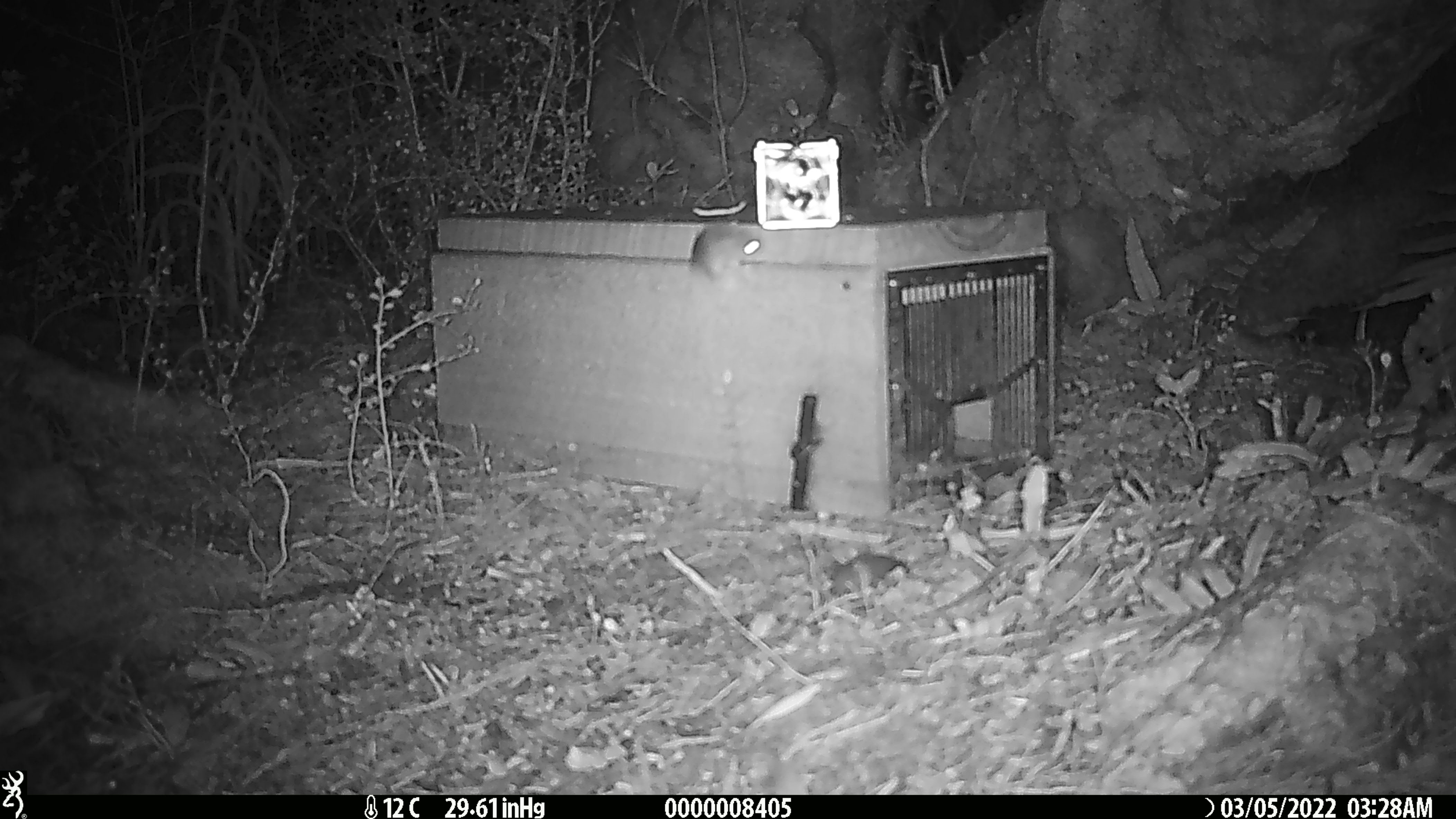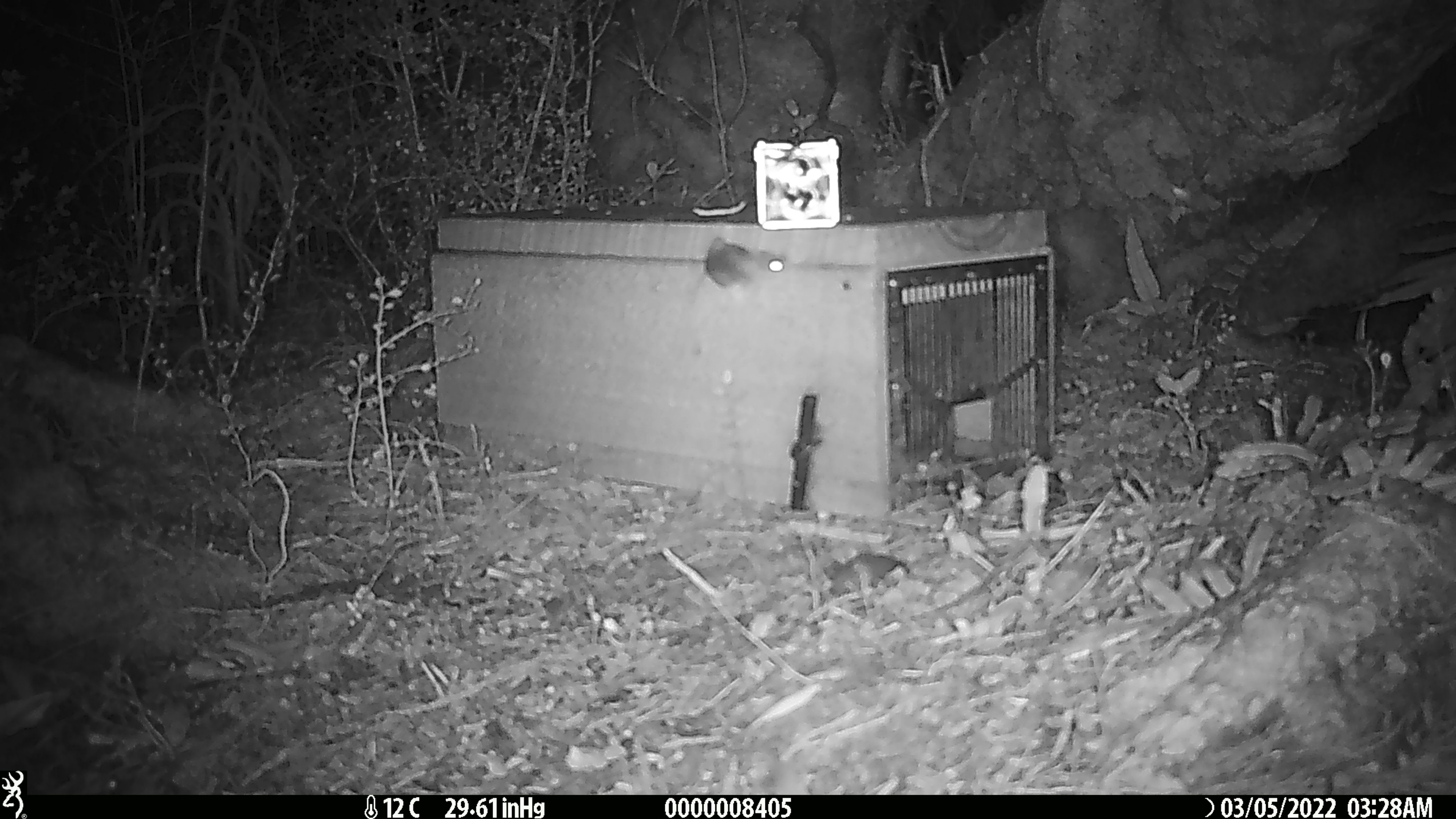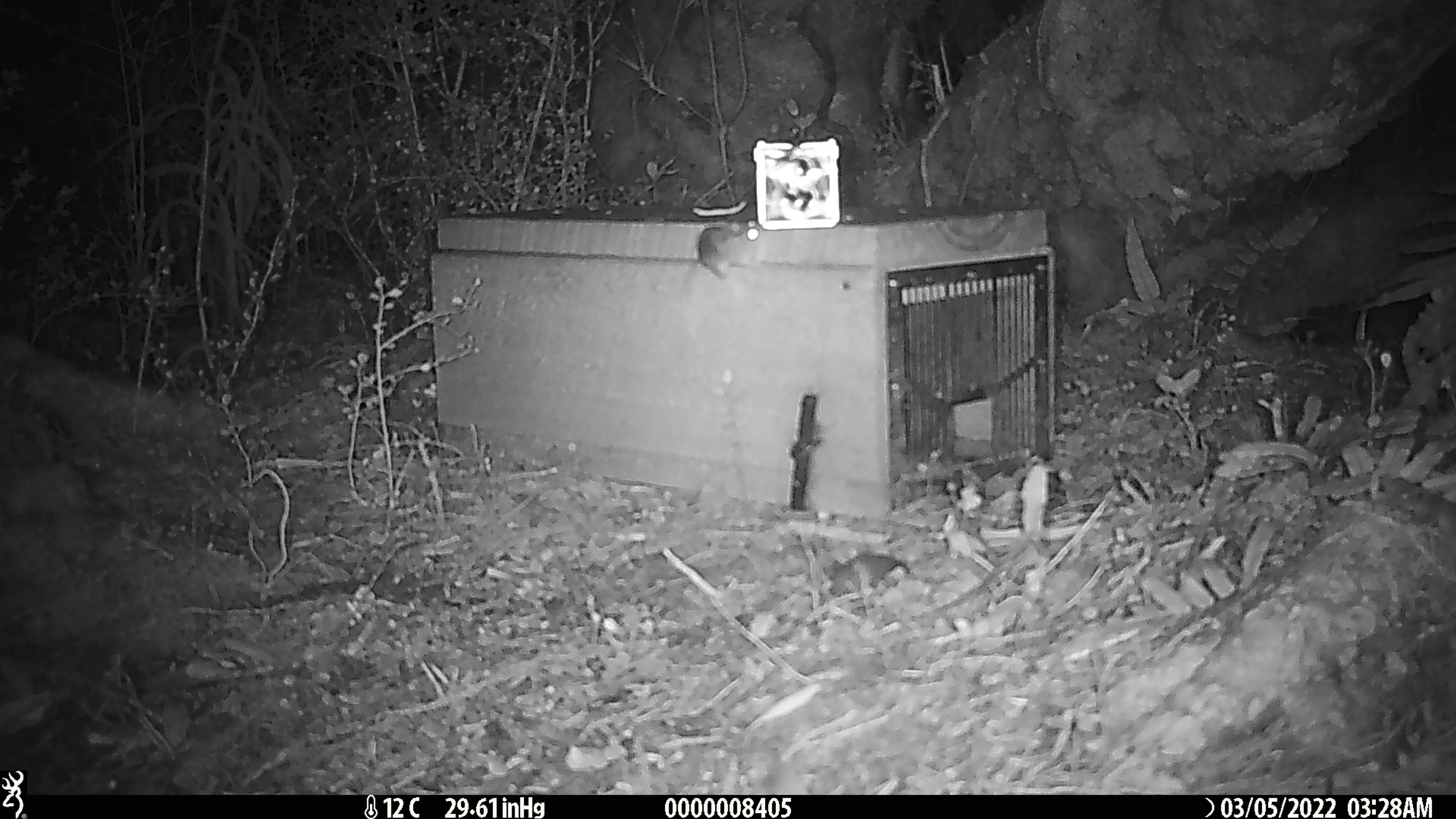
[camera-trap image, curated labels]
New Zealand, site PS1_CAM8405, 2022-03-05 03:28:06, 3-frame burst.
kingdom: Animalia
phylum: Chordata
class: Mammalia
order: Rodentia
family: Muridae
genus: Mus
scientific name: Mus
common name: mouse